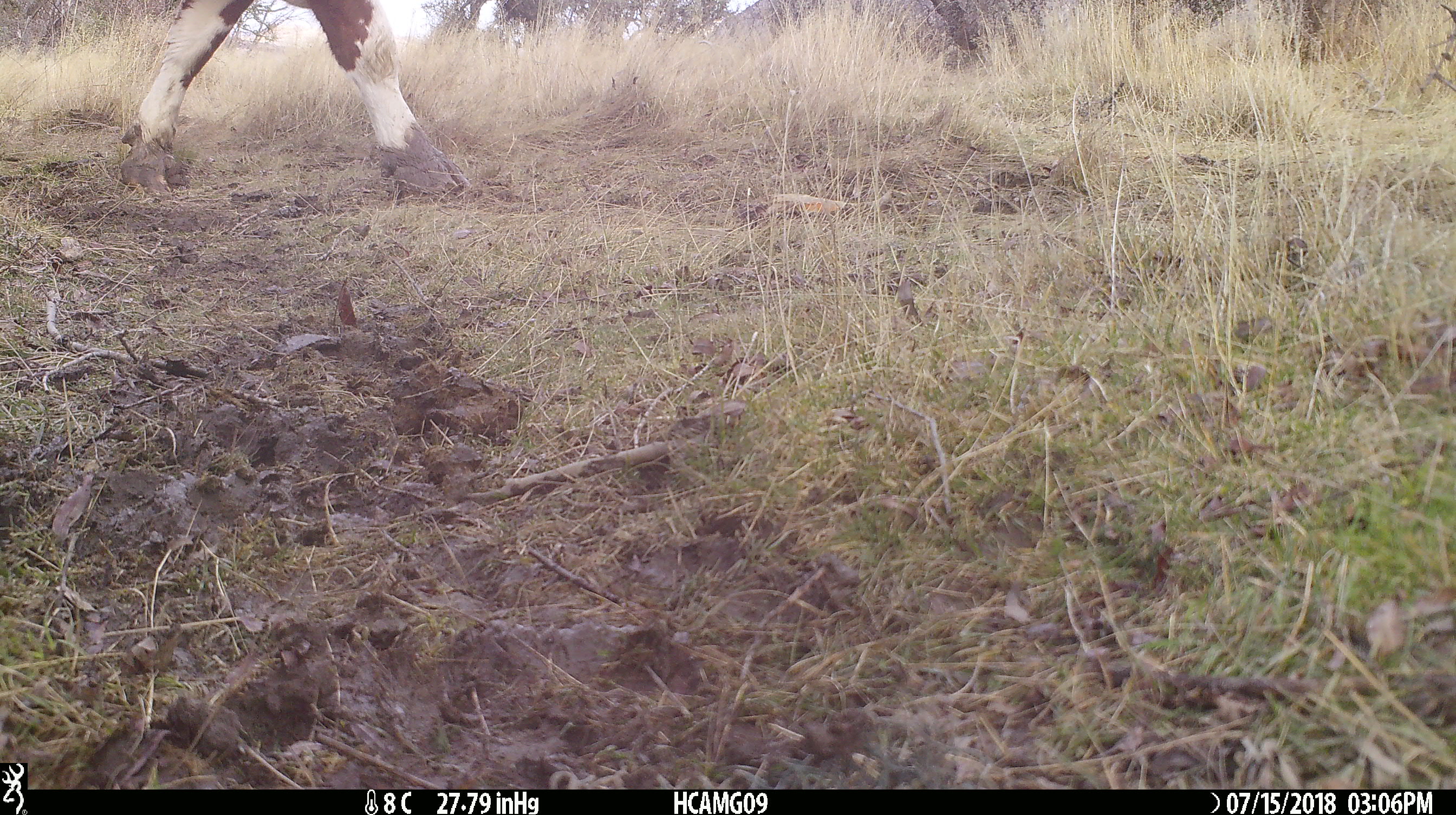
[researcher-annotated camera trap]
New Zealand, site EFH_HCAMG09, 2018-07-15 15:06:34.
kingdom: Animalia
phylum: Chordata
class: Mammalia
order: Artiodactyla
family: Bovidae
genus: Bos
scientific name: Bos taurus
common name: domestic cow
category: cow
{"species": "cow (domestic cow) (Bos taurus)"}